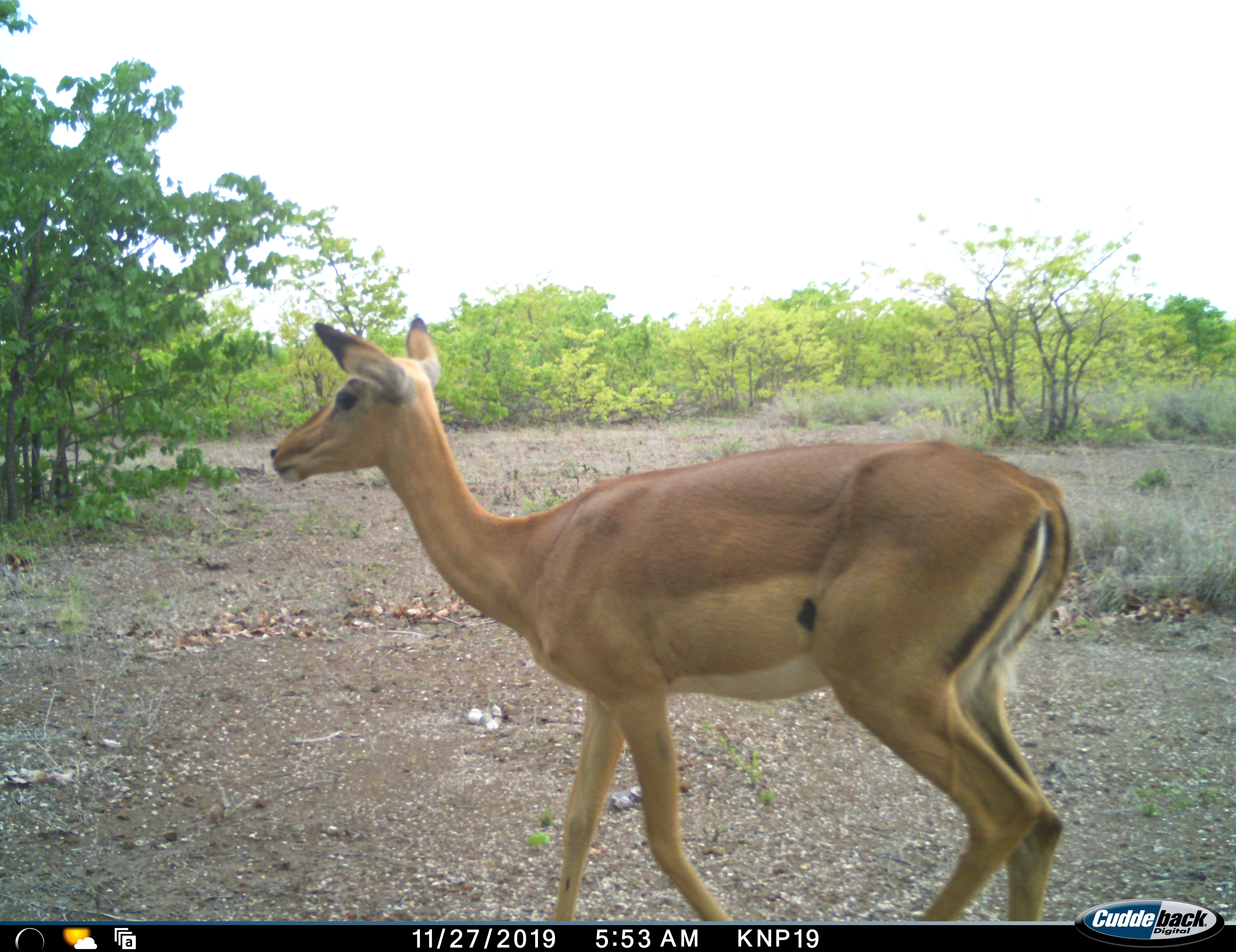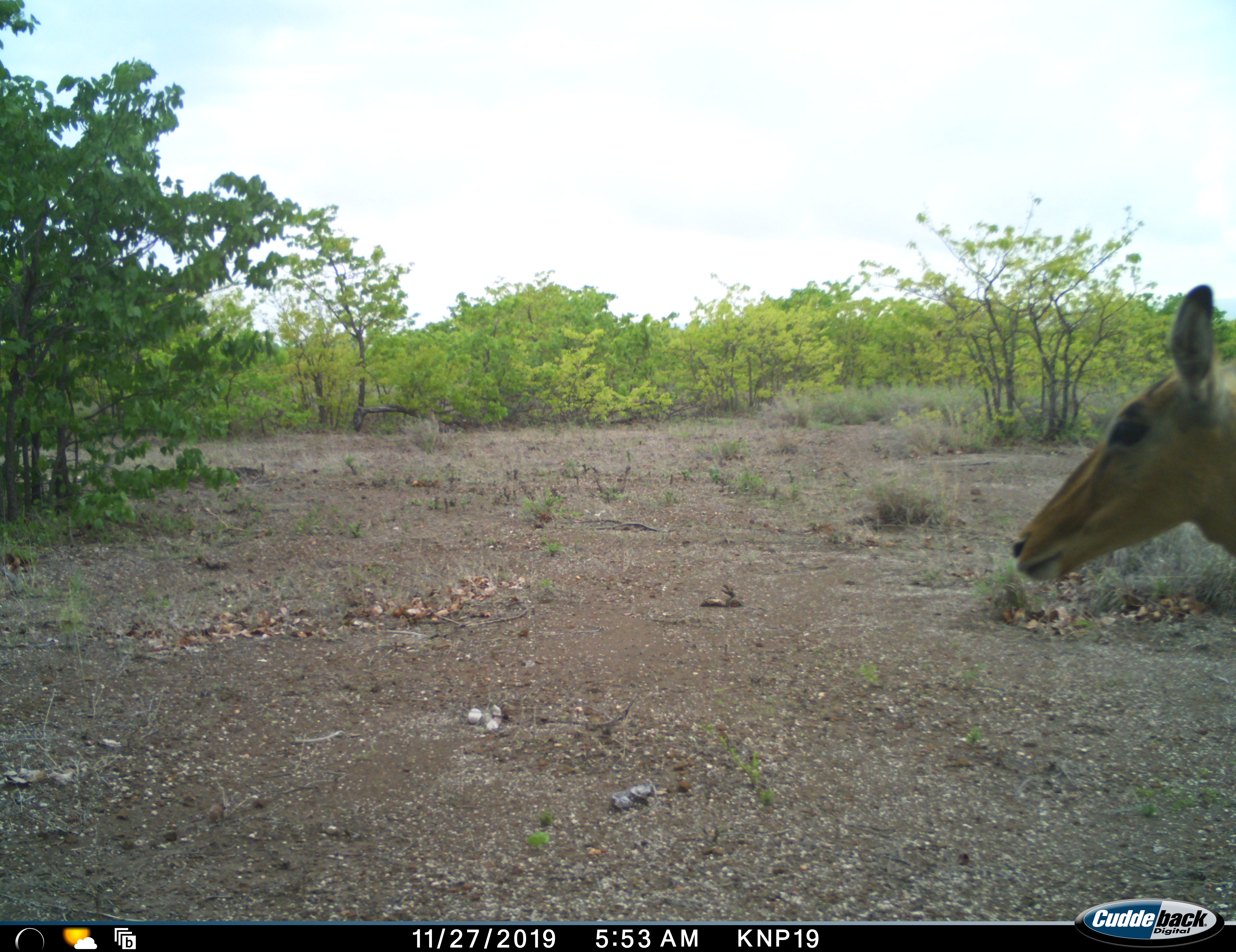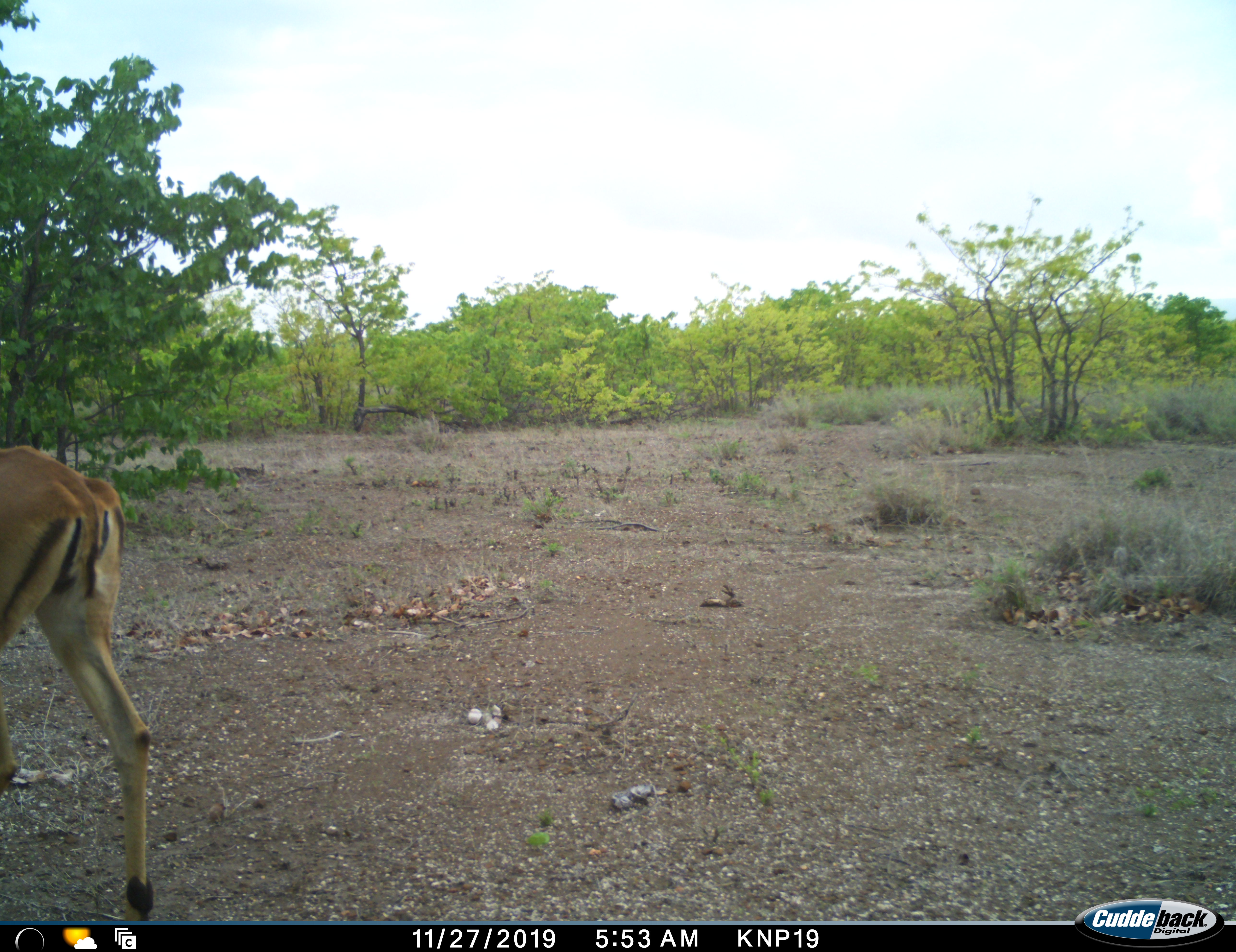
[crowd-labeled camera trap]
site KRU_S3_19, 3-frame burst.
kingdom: Animalia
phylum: Chordata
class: Mammalia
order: Artiodactyla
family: Bovidae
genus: Aepyceros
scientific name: Aepyceros melampus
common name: impala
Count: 1.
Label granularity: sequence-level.